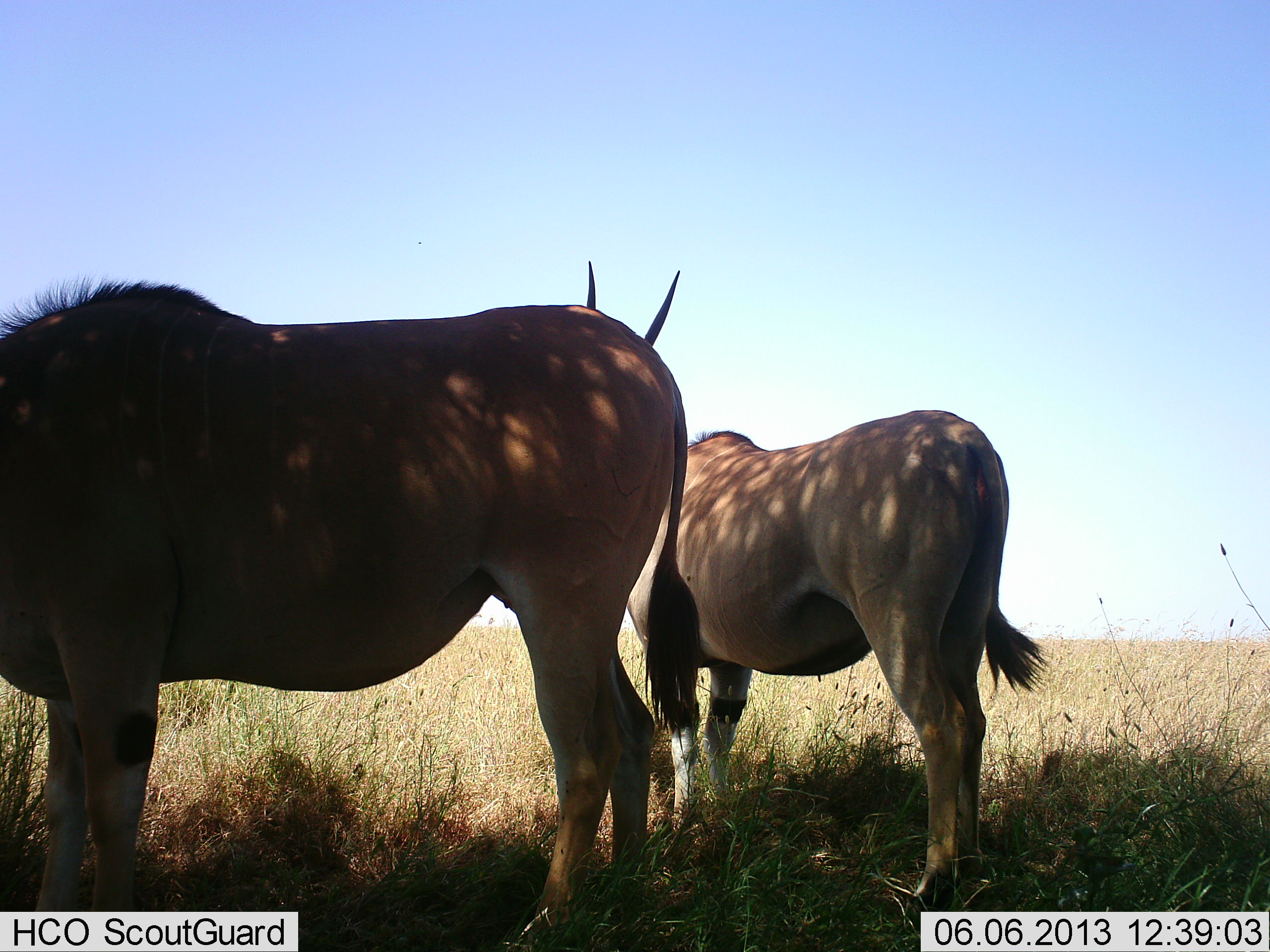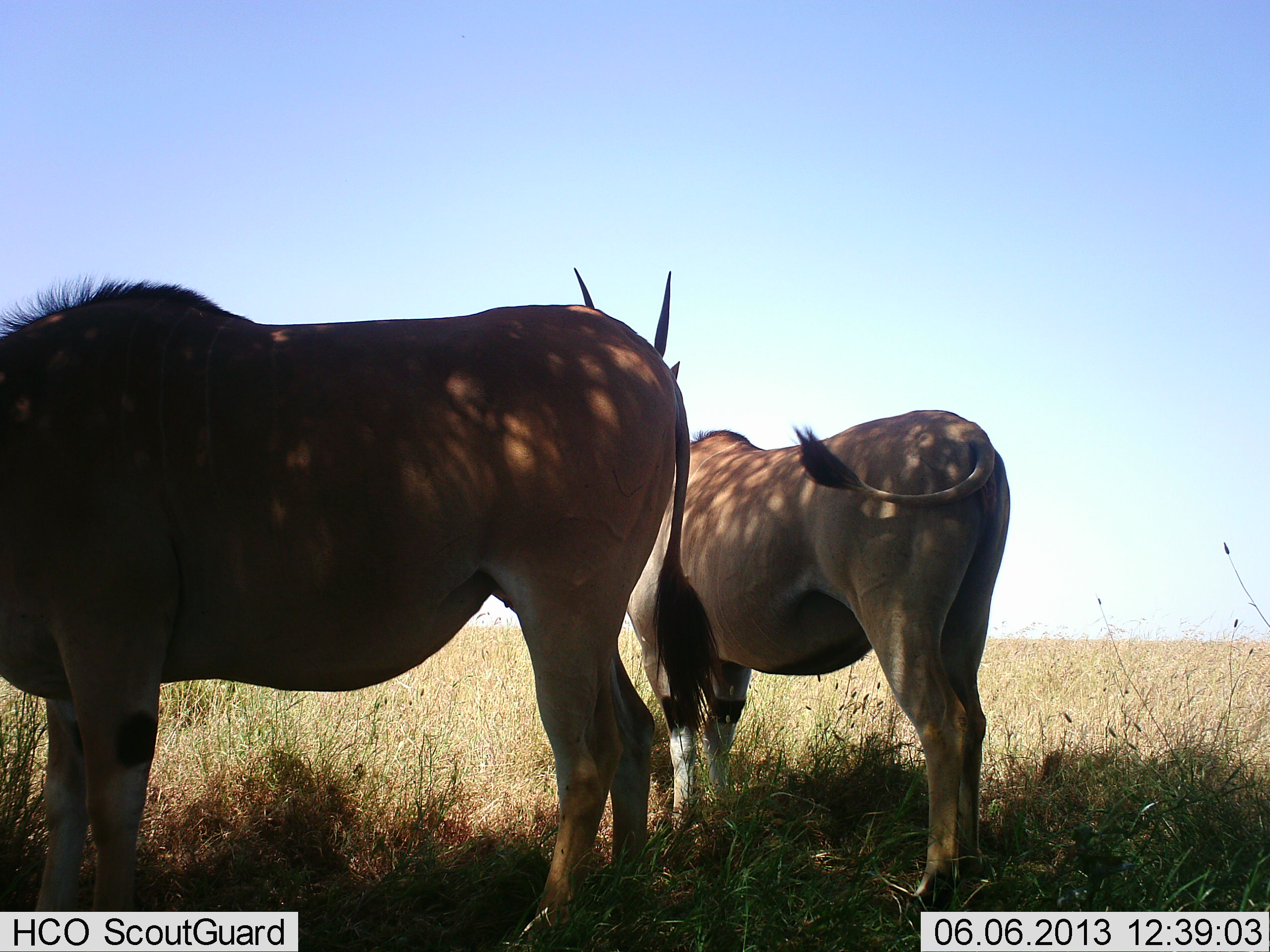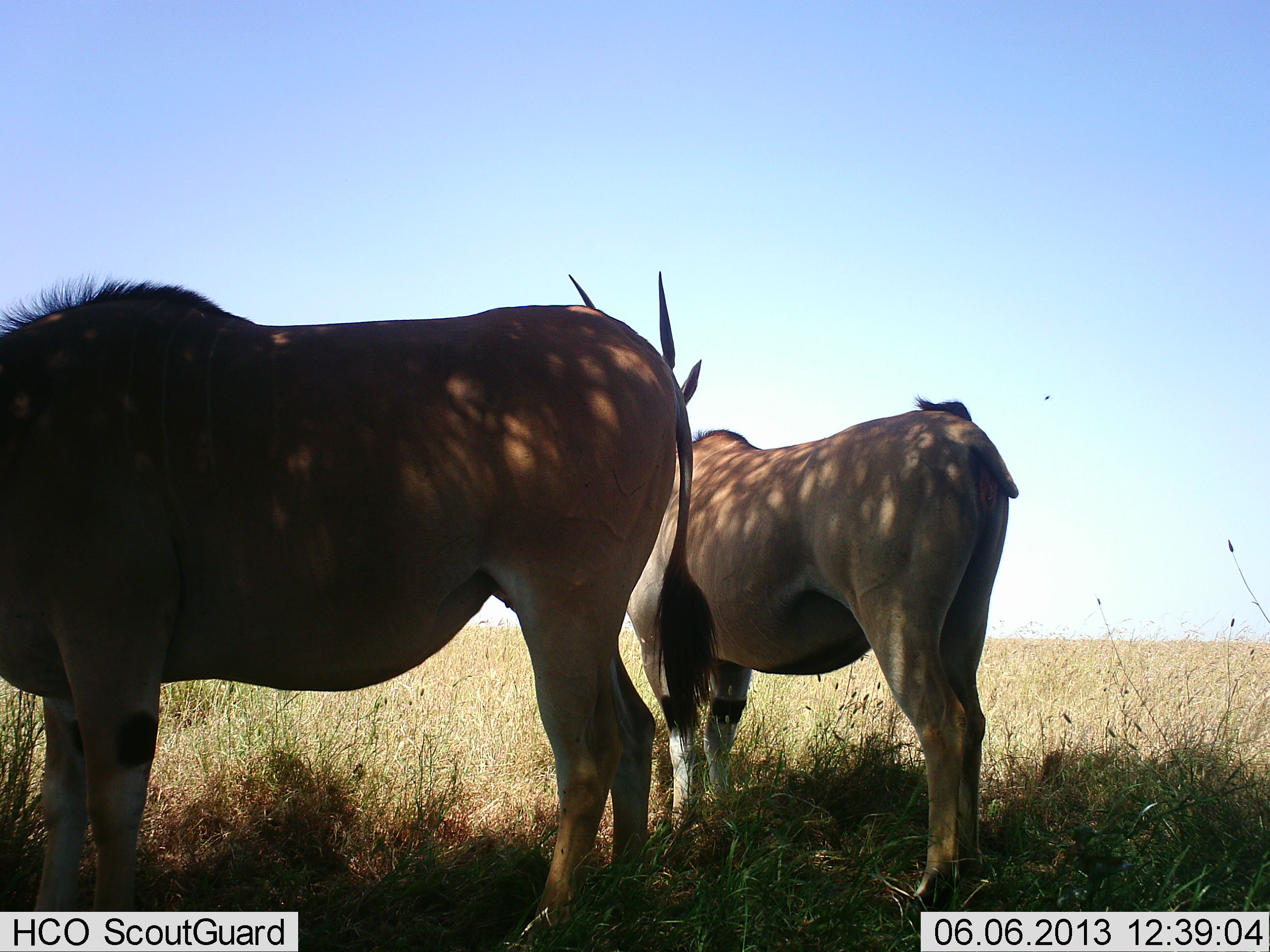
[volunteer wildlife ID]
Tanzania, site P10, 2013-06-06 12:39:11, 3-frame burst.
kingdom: Animalia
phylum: Chordata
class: Mammalia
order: Artiodactyla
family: Bovidae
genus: Tragelaphus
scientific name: Tragelaphus oryx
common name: eland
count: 2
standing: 100%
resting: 0%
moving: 0%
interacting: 0%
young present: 0%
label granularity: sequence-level